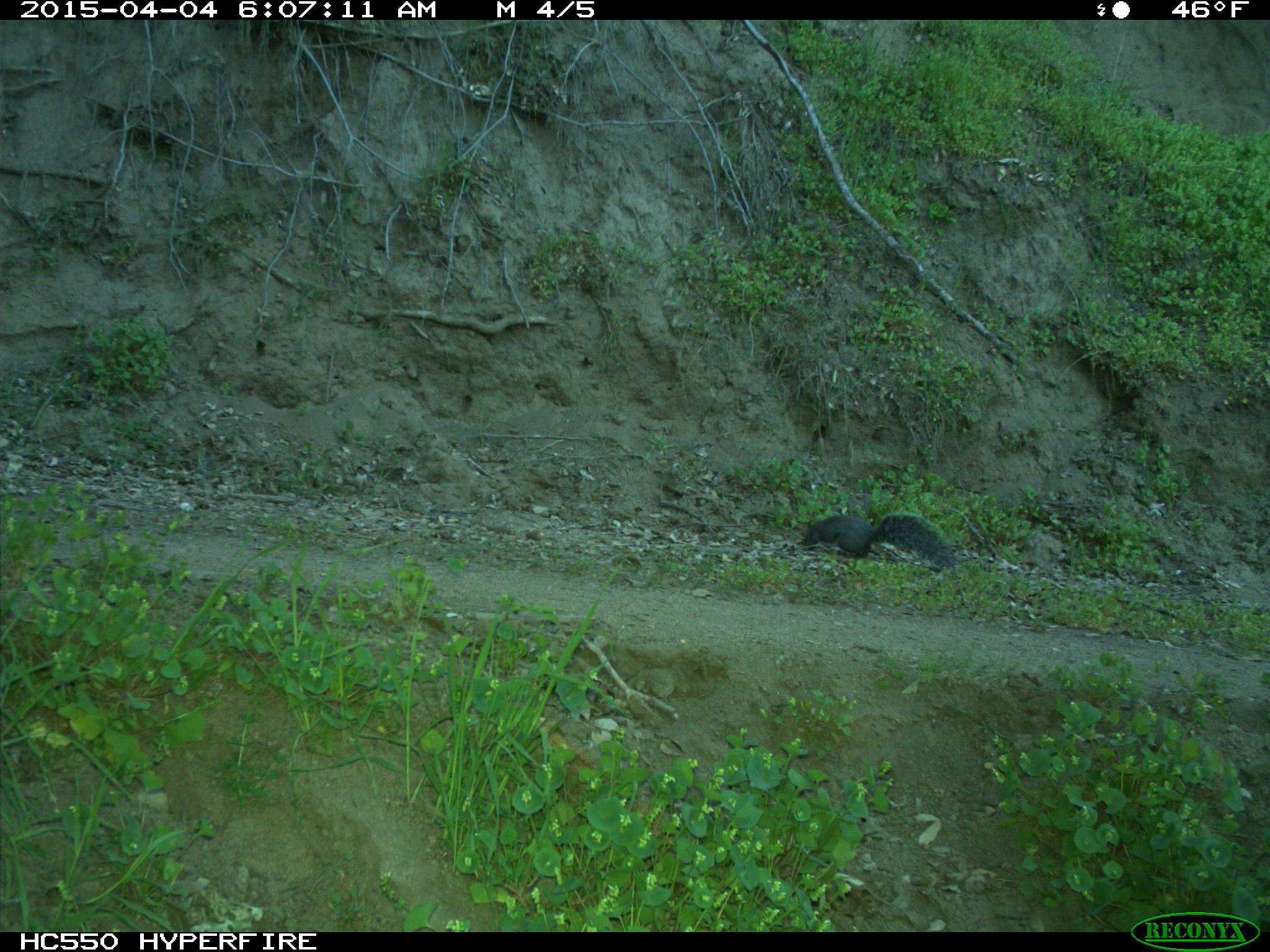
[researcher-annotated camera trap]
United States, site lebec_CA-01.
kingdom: Animalia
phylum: Chordata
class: Mammalia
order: Rodentia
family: Sciuridae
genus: Sciurus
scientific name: Sciurus carolinensis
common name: eastern gray squirrel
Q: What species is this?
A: Sciurus carolinensis (eastern gray squirrel).